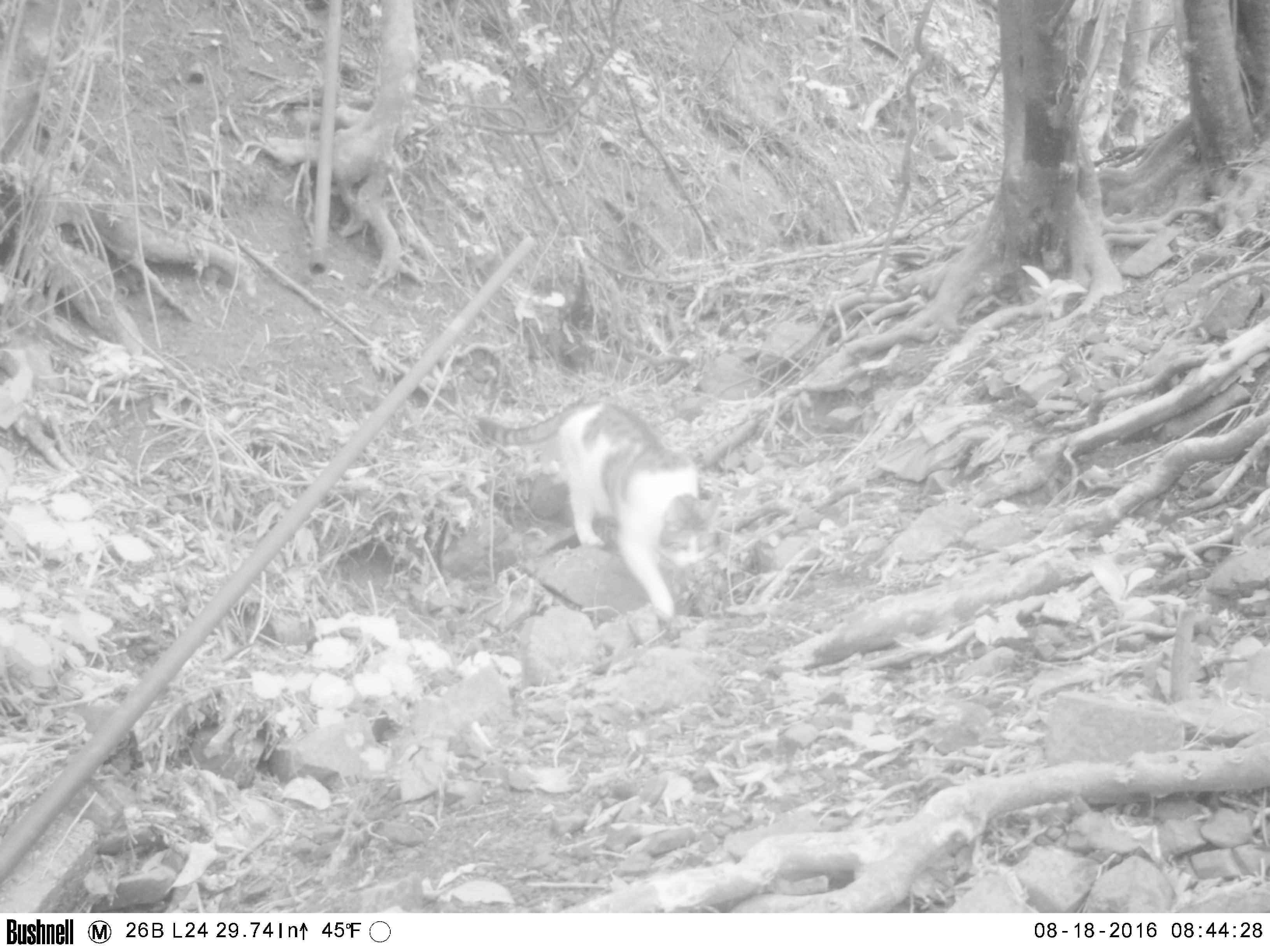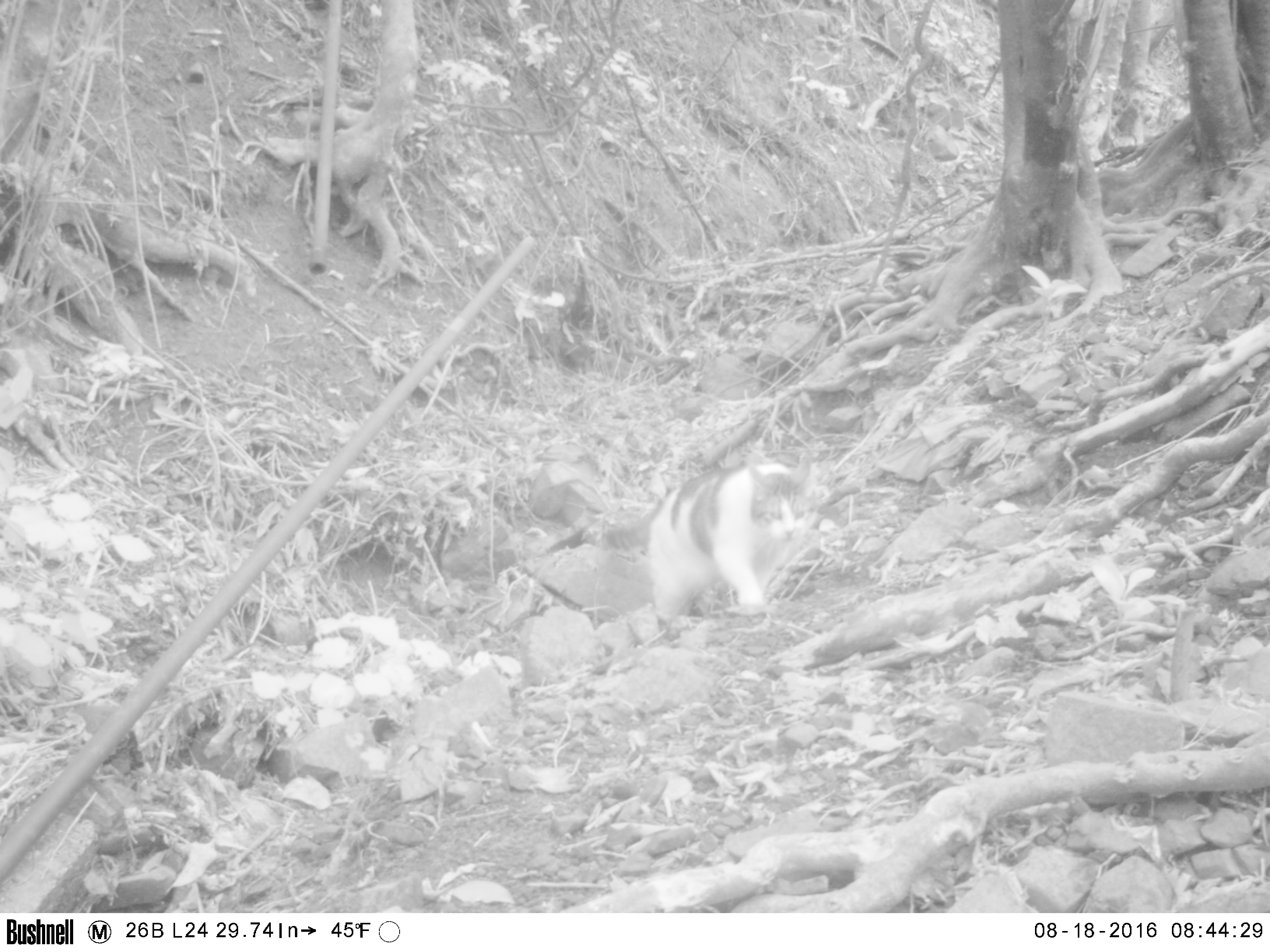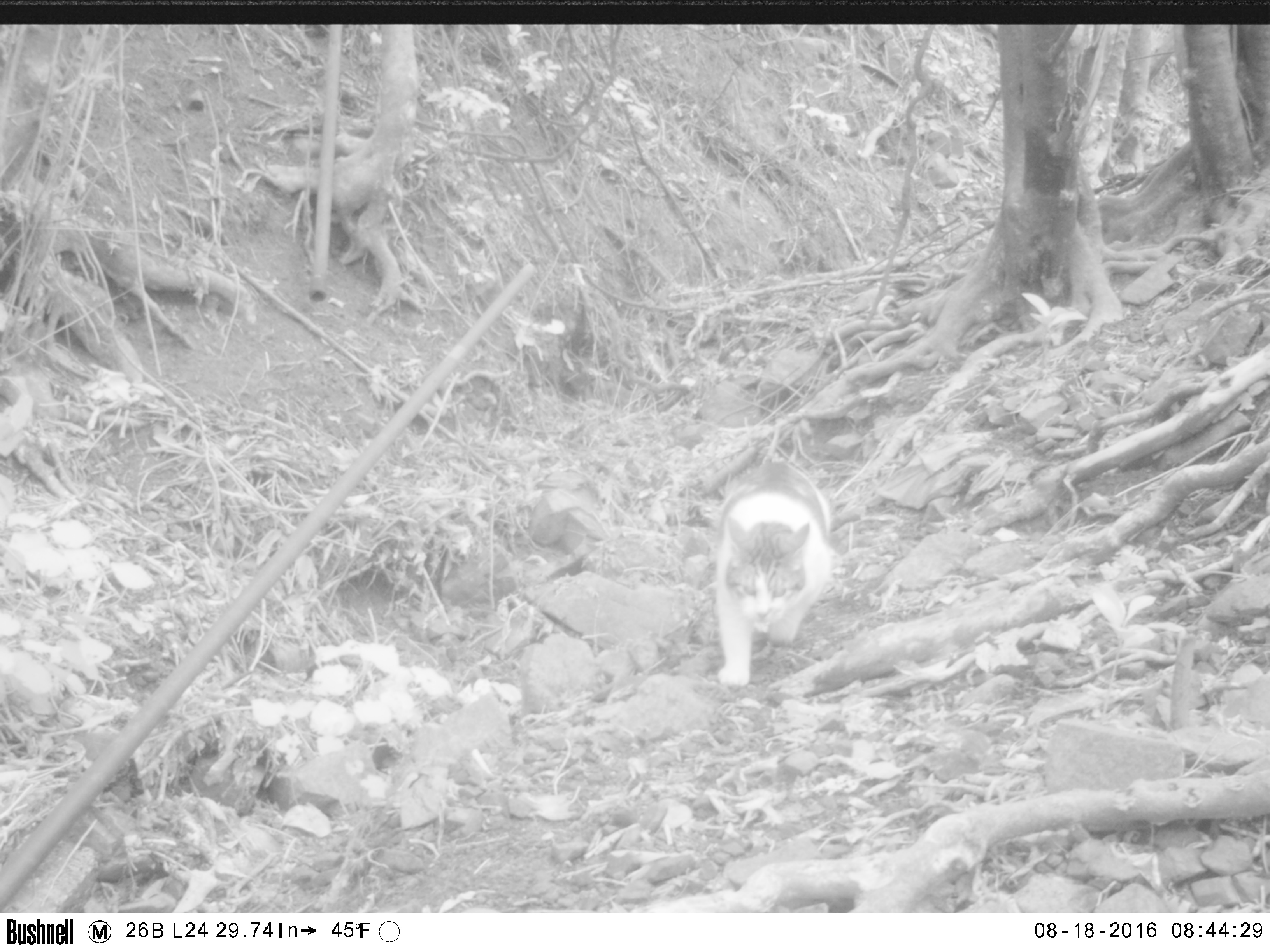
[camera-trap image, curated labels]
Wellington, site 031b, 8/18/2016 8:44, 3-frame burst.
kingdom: Animalia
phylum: Chordata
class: Mammalia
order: Carnivora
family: Felidae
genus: Felis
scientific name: Felis catus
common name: cat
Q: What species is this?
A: Cat (Felis catus).